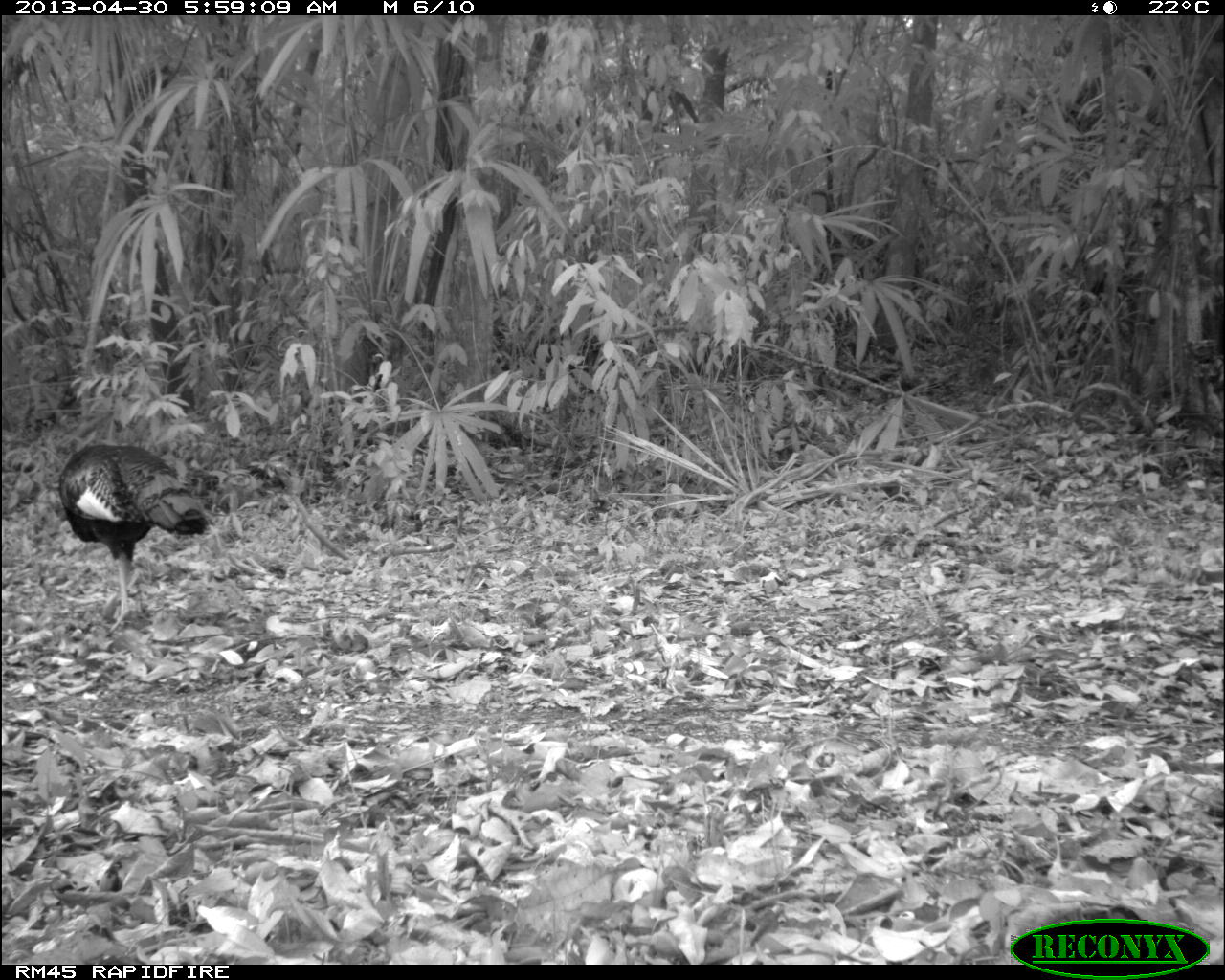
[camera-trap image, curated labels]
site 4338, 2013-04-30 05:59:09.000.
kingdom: Animalia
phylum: Chordata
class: Aves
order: Galliformes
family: Phasianidae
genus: Meleagris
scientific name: Meleagris ocellata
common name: ocellated turkey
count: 2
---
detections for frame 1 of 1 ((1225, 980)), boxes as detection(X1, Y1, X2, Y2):
meleagris ocellata: detection(53, 440, 209, 636)